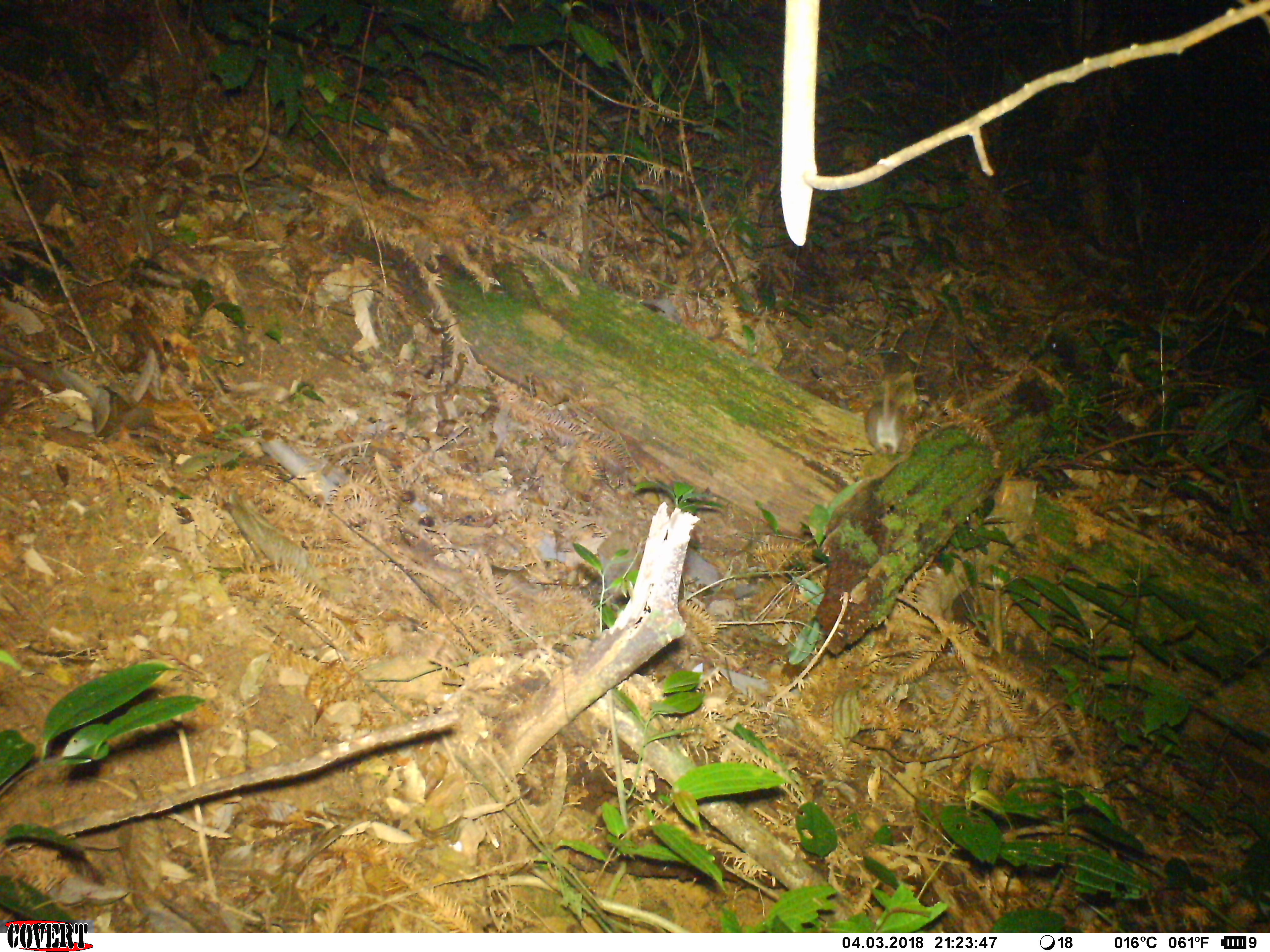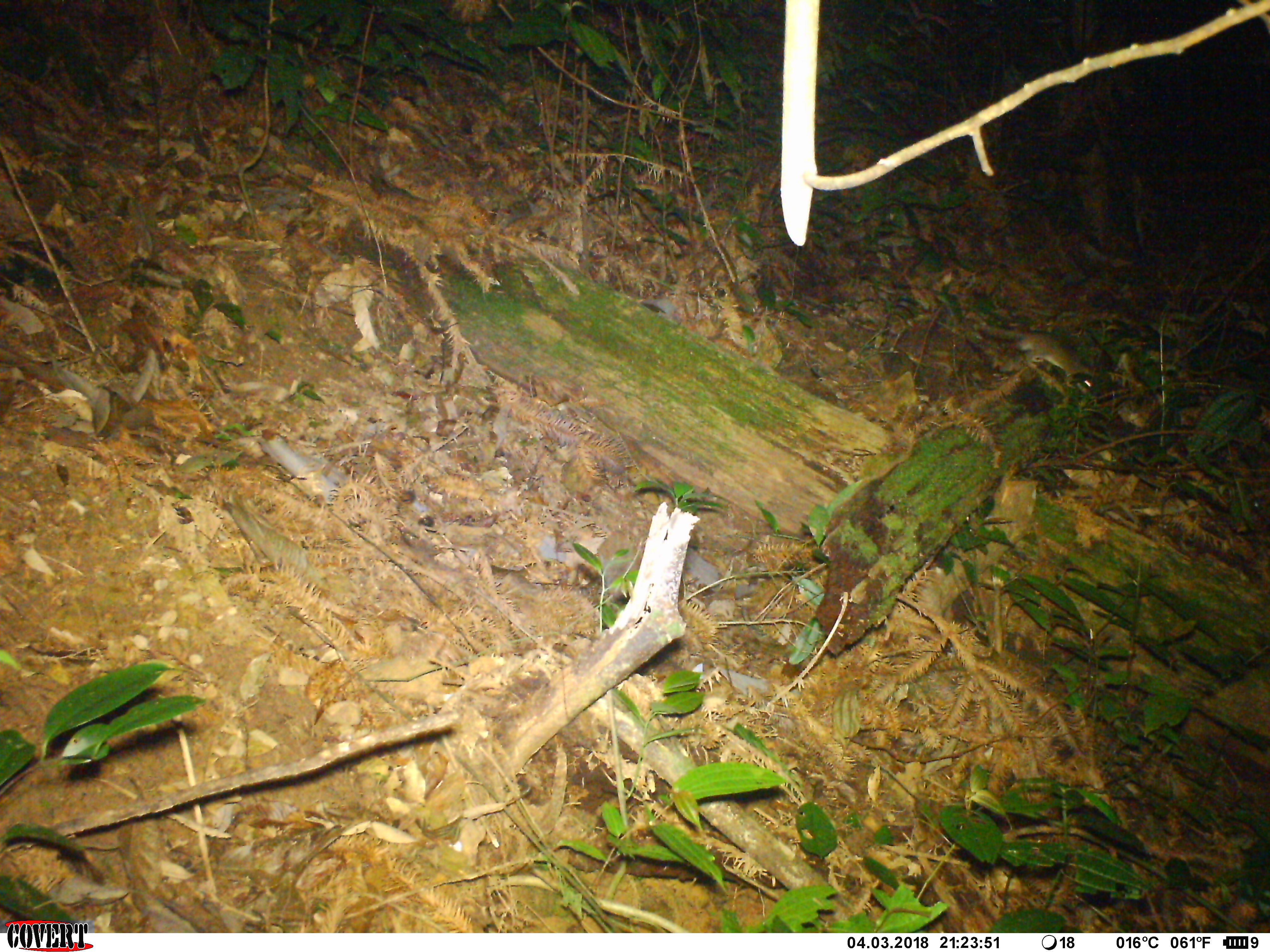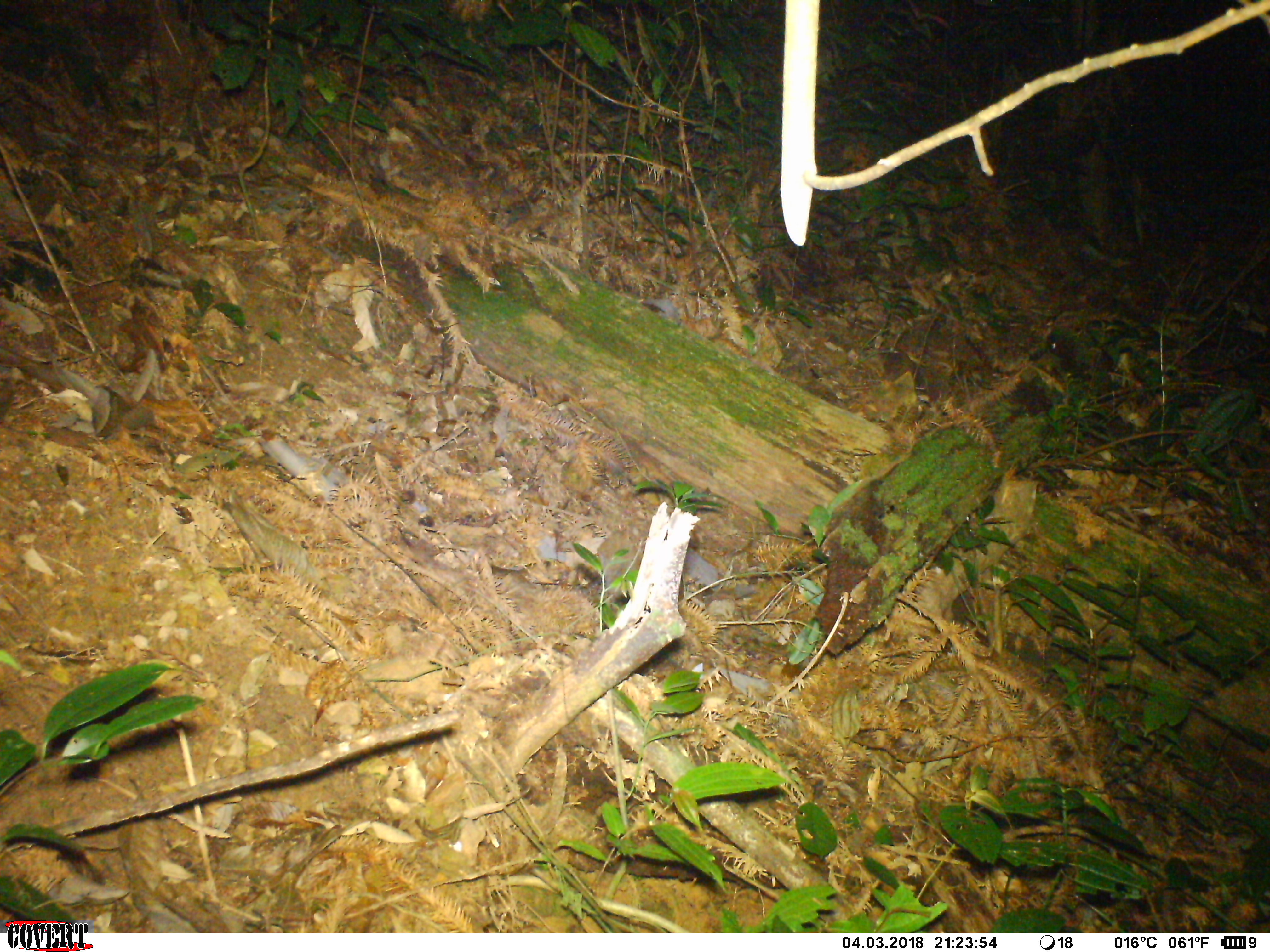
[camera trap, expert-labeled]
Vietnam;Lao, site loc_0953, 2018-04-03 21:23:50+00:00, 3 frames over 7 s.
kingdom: Animalia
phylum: Chordata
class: Mammalia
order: Rodentia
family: Muridae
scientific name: Muridae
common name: old-world mice and rats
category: unidentified murid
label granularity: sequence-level